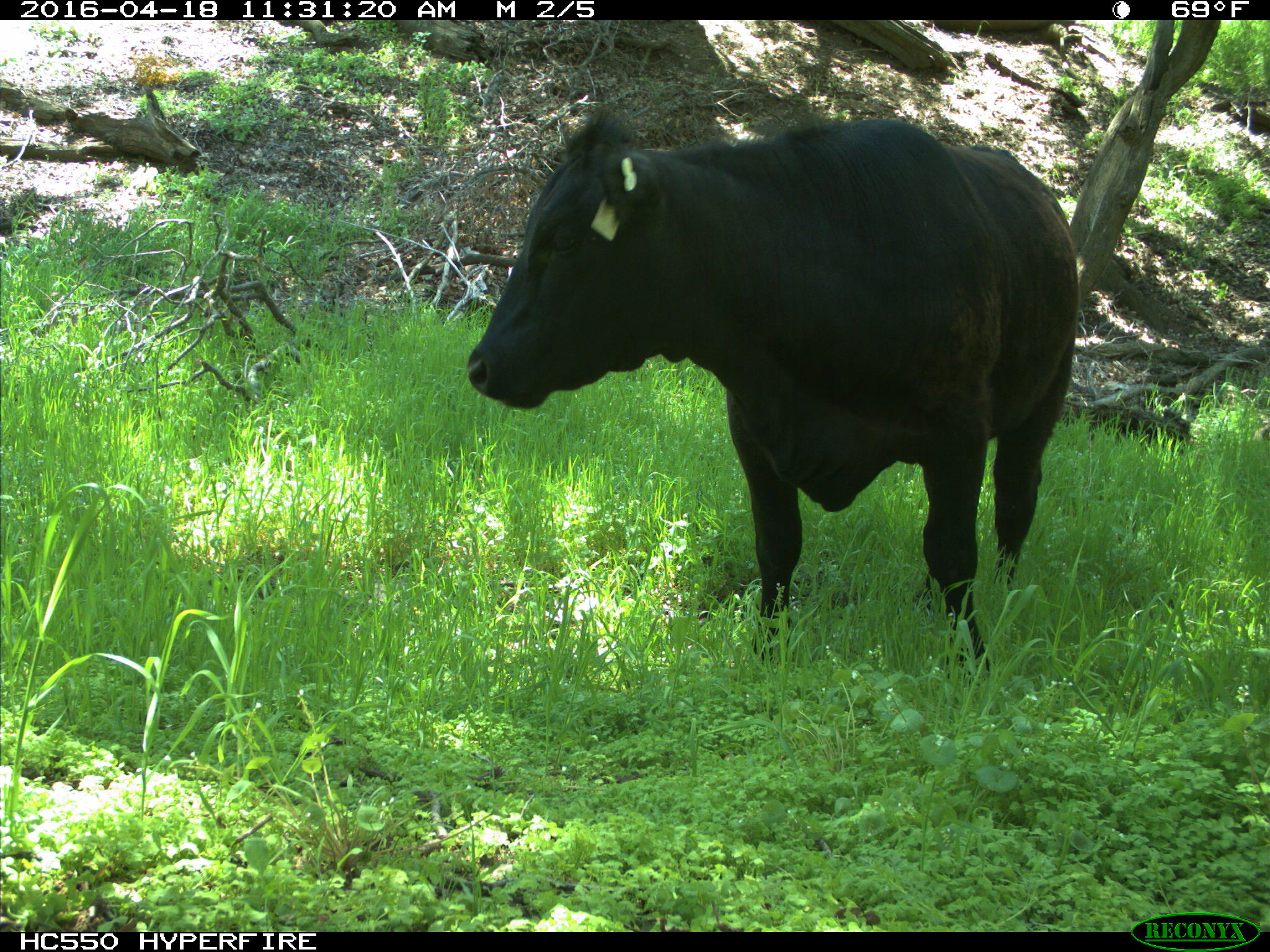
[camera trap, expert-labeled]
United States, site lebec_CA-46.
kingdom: Animalia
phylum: Chordata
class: Mammalia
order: Artiodactyla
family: Bovidae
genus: Bos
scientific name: Bos taurus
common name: domestic cow